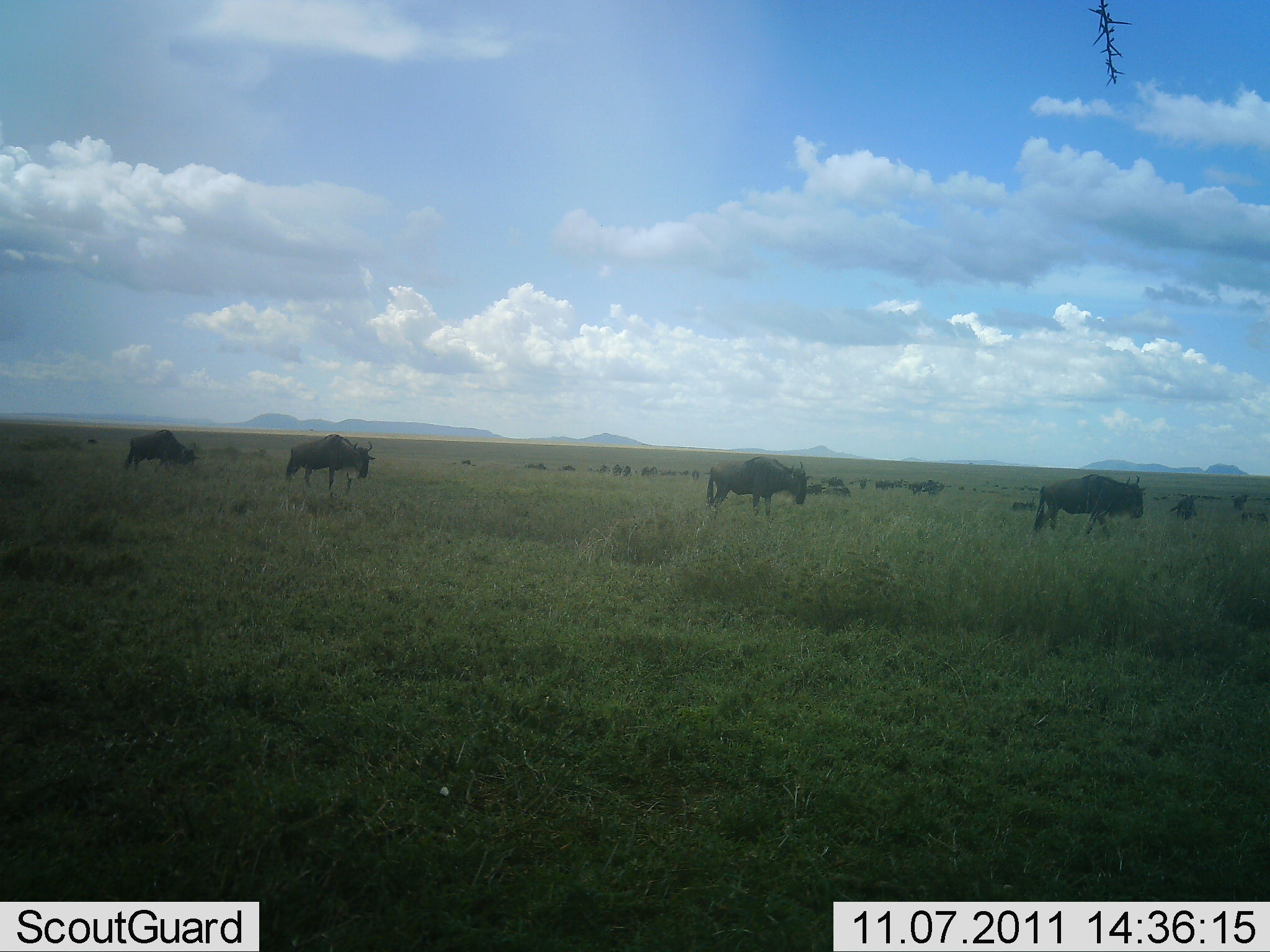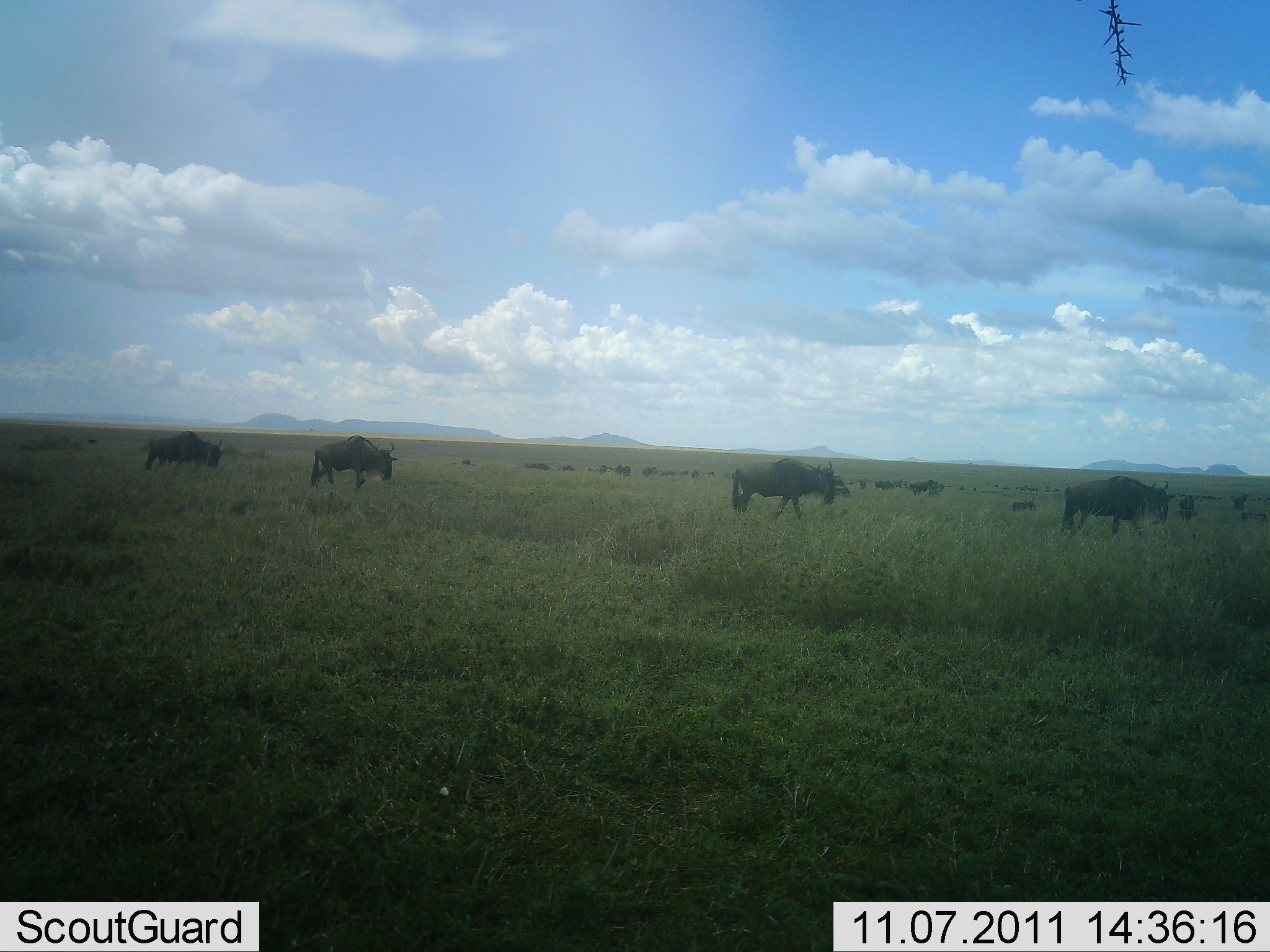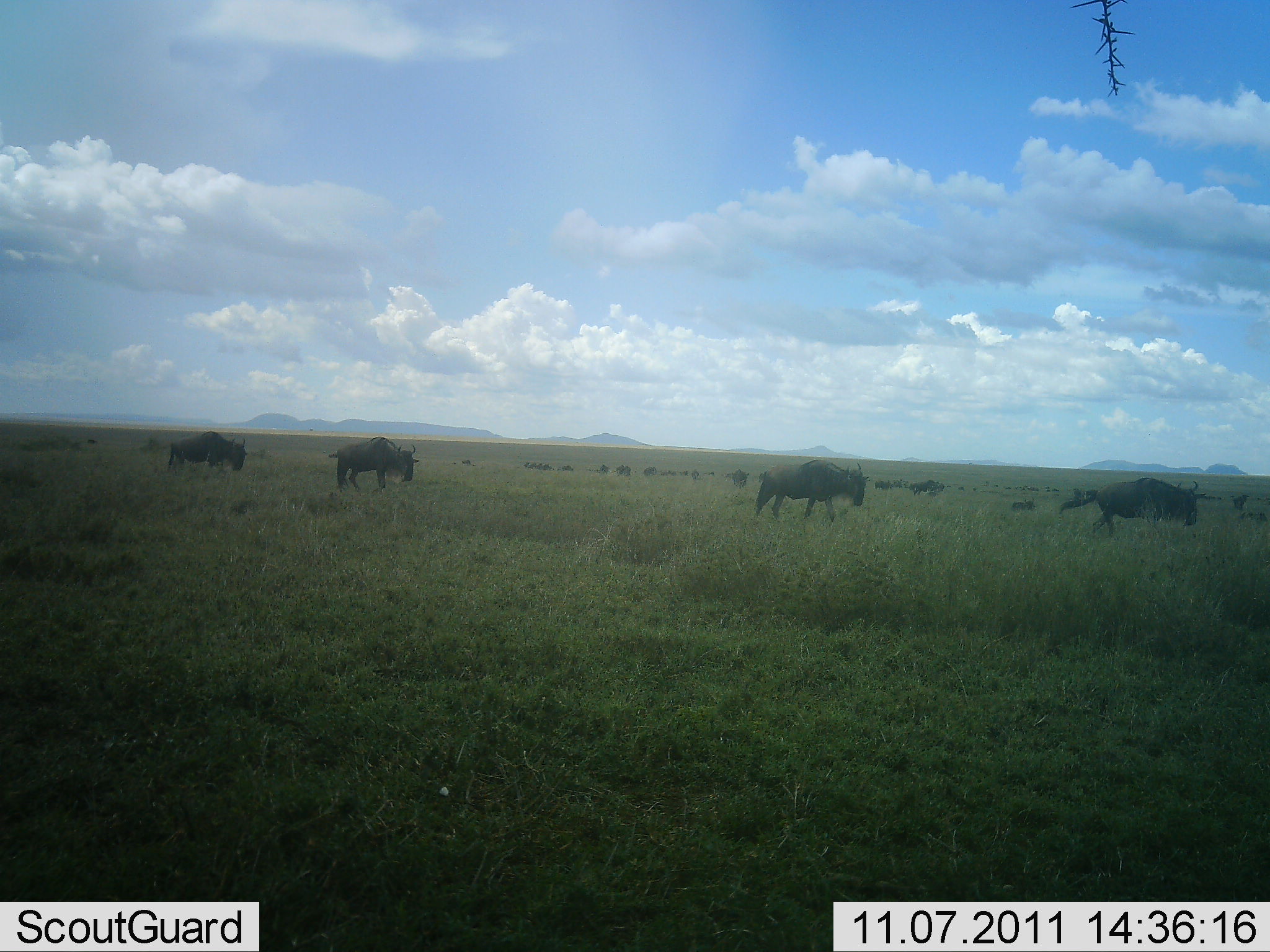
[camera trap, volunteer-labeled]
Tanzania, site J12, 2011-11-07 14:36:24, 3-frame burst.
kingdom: Animalia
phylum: Chordata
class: Mammalia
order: Artiodactyla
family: Bovidae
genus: Connochaetes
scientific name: Connochaetes taurinus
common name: blue wildebeest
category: wildebeest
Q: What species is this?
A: Wildebeest (blue wildebeest) (Connochaetes taurinus).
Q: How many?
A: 5.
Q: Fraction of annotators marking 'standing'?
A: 18%.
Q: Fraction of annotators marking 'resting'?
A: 0%.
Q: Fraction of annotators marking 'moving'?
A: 91%.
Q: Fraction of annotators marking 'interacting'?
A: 0%.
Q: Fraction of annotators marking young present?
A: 0%.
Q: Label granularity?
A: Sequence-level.